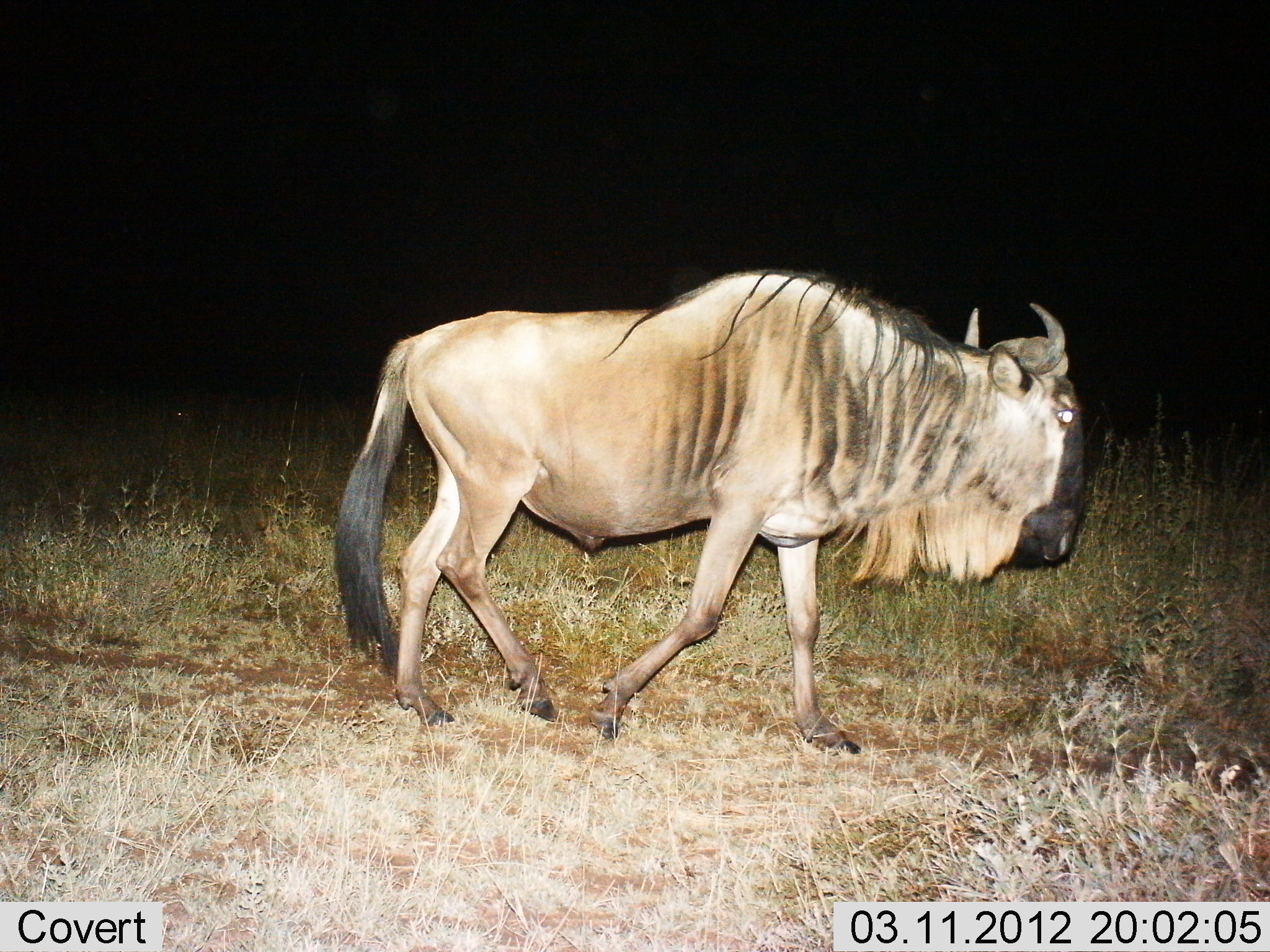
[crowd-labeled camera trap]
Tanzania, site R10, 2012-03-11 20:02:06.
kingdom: Animalia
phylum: Chordata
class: Mammalia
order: Artiodactyla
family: Bovidae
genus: Connochaetes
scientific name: Connochaetes taurinus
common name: blue wildebeest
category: wildebeest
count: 1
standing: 12%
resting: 0%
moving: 88%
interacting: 0%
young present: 0%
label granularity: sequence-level